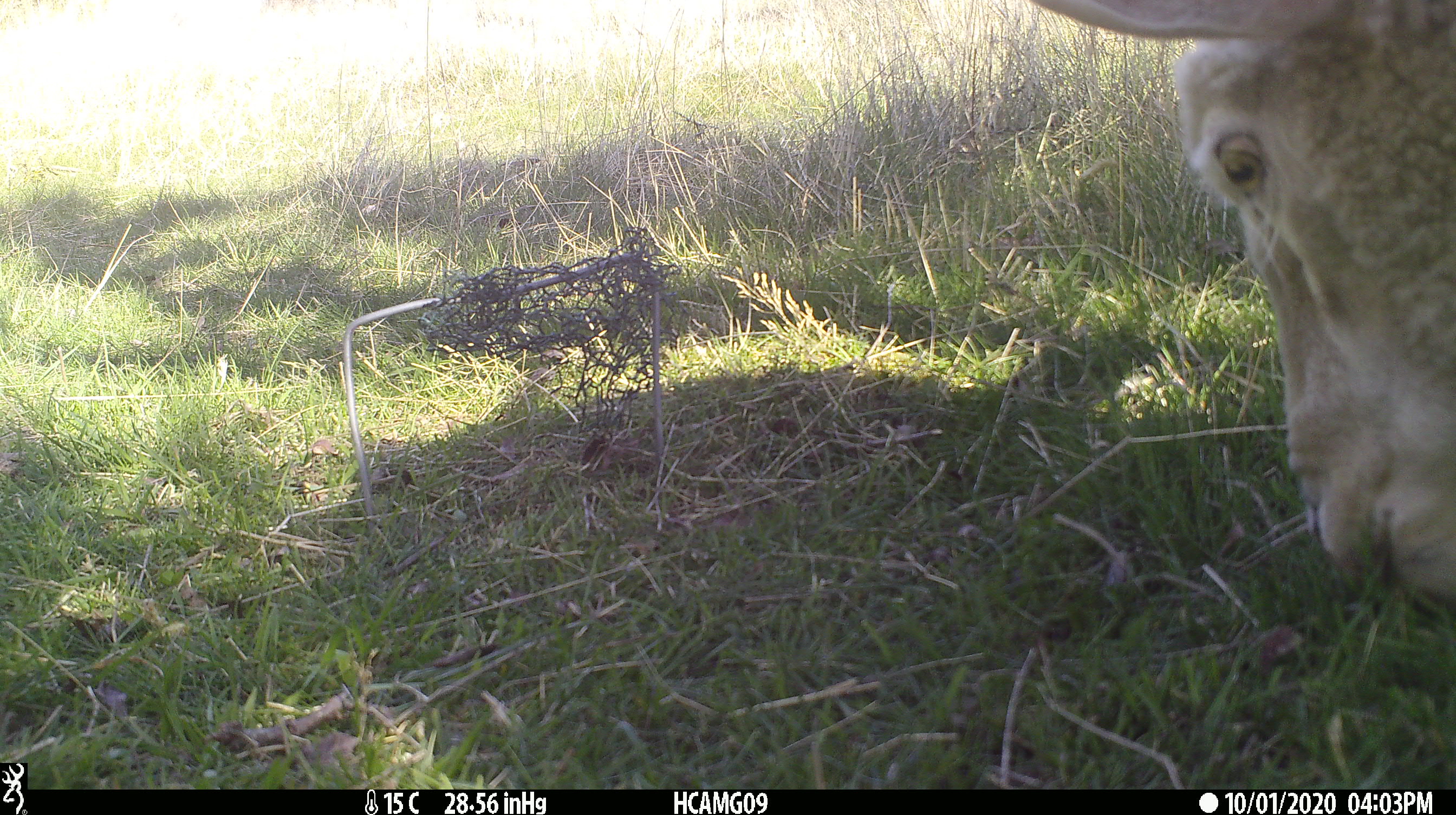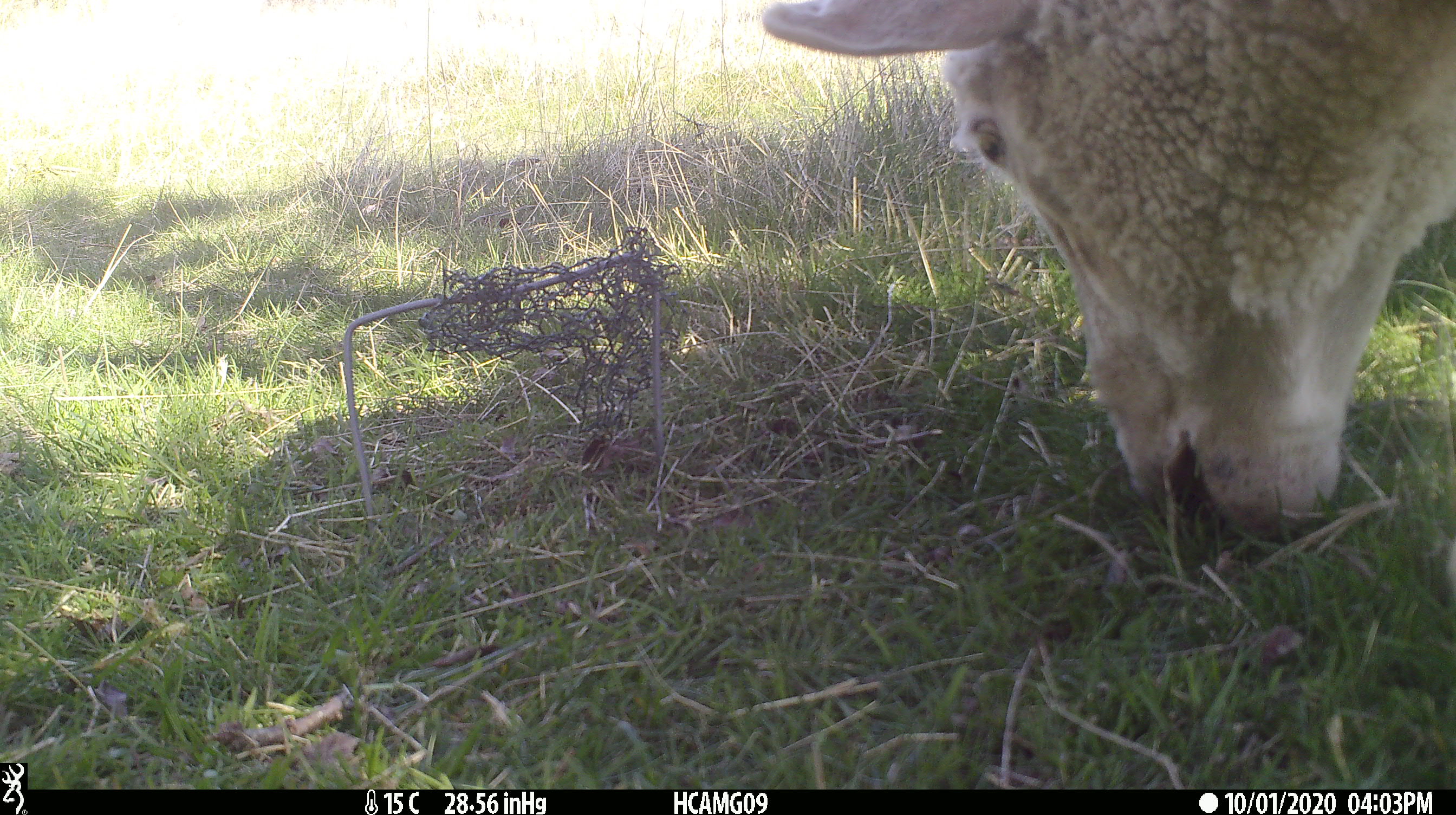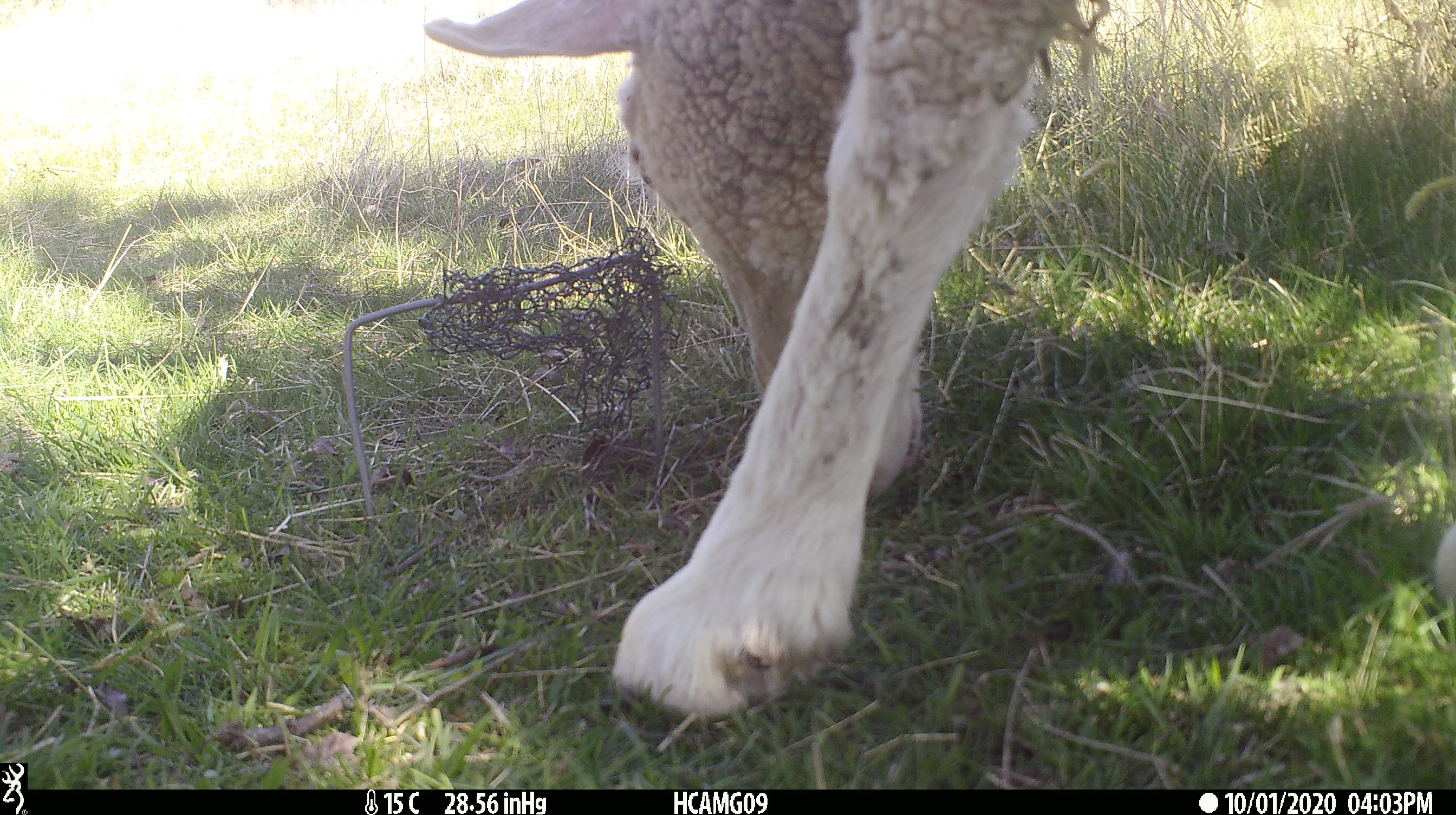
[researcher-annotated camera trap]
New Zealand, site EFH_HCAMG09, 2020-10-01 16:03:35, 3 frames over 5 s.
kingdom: Animalia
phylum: Chordata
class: Mammalia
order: Artiodactyla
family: Bovidae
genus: Ovis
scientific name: Ovis aries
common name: domestic sheep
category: sheep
Sheep (domestic sheep) (Ovis aries).